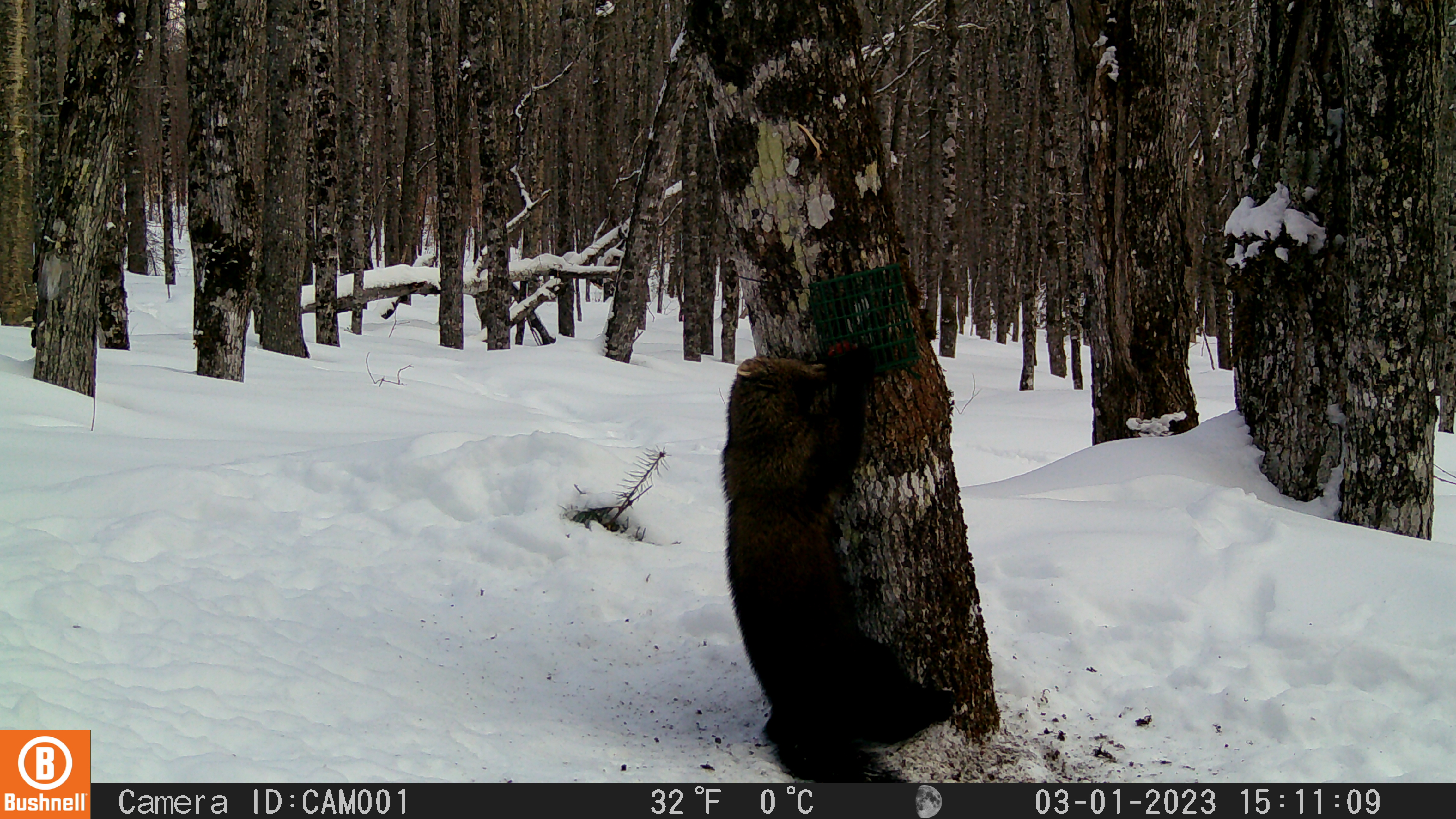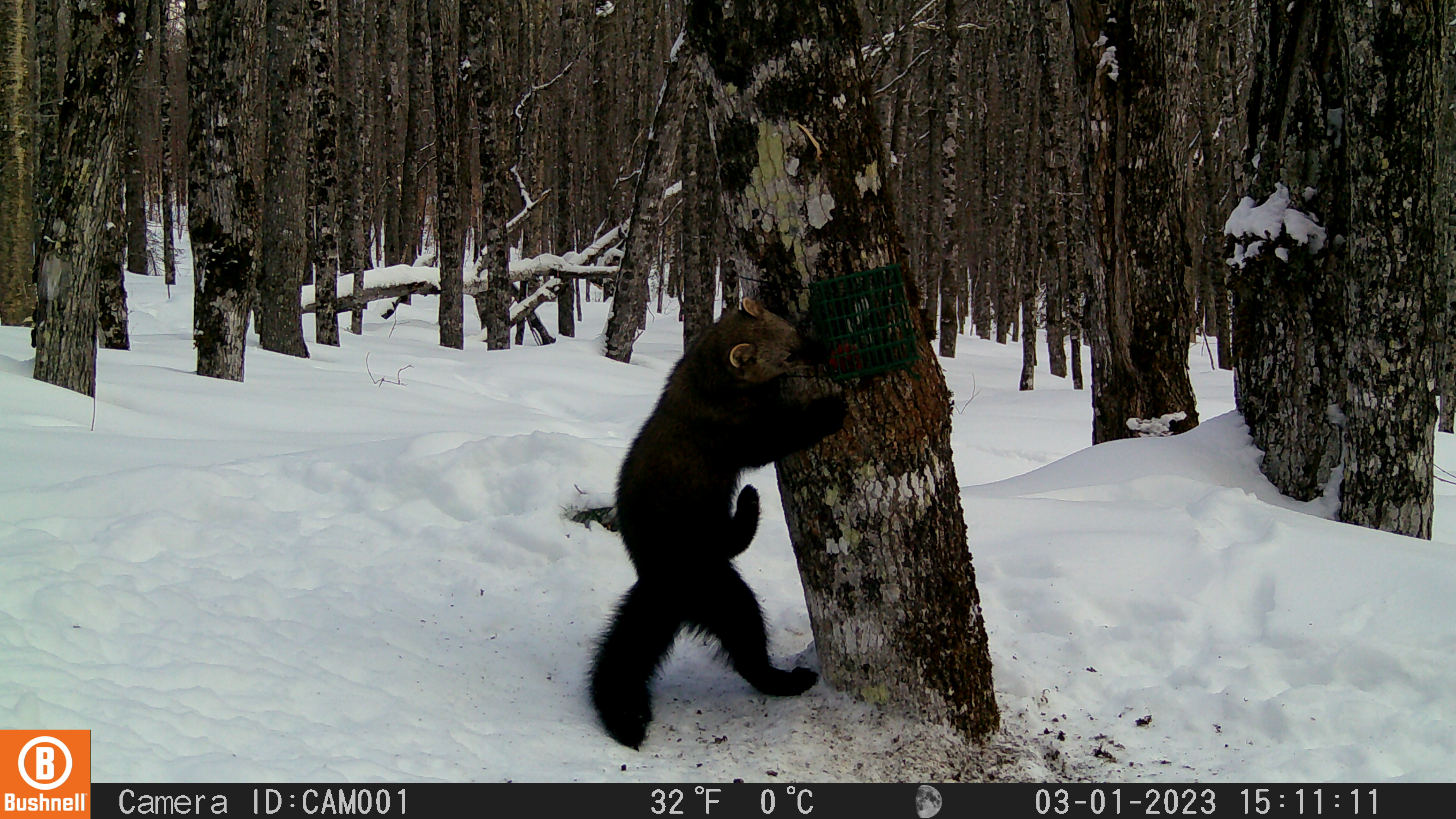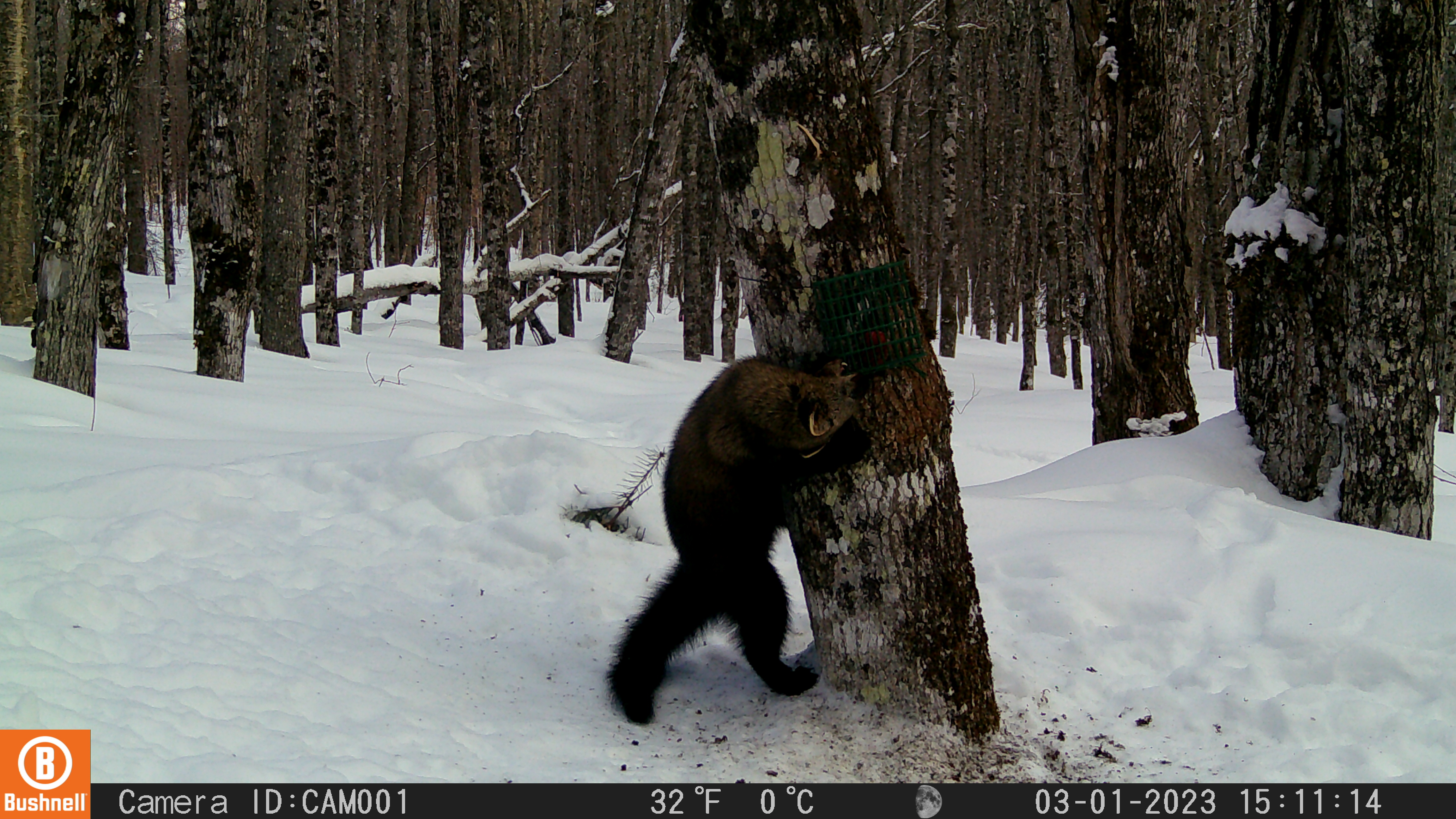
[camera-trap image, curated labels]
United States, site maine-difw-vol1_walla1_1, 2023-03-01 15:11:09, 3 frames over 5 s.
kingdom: Animalia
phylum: Chordata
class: Mammalia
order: Carnivora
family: Mustelidae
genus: Pekania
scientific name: Pekania pennanti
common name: fisher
Fisher (Pekania pennanti).